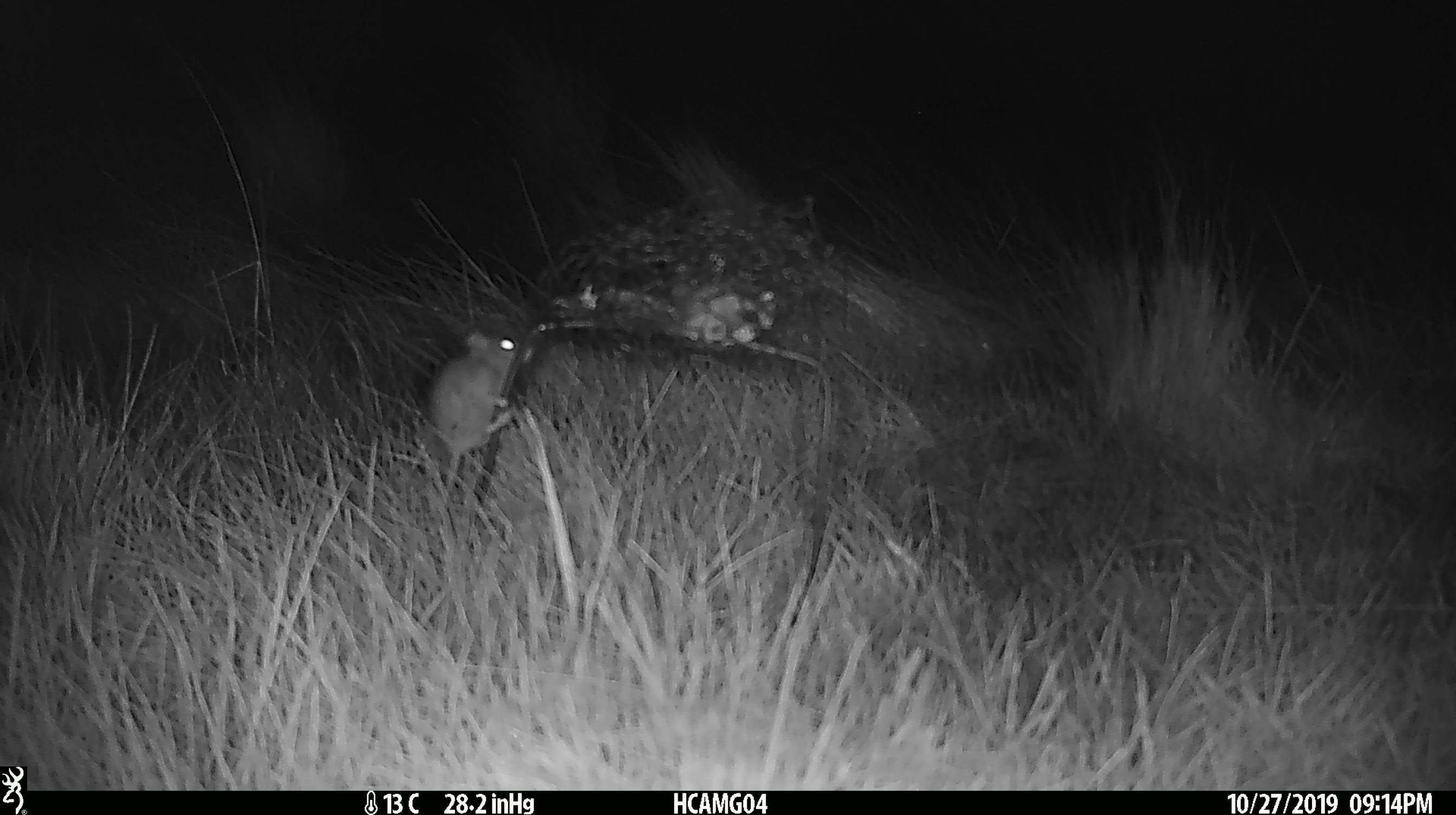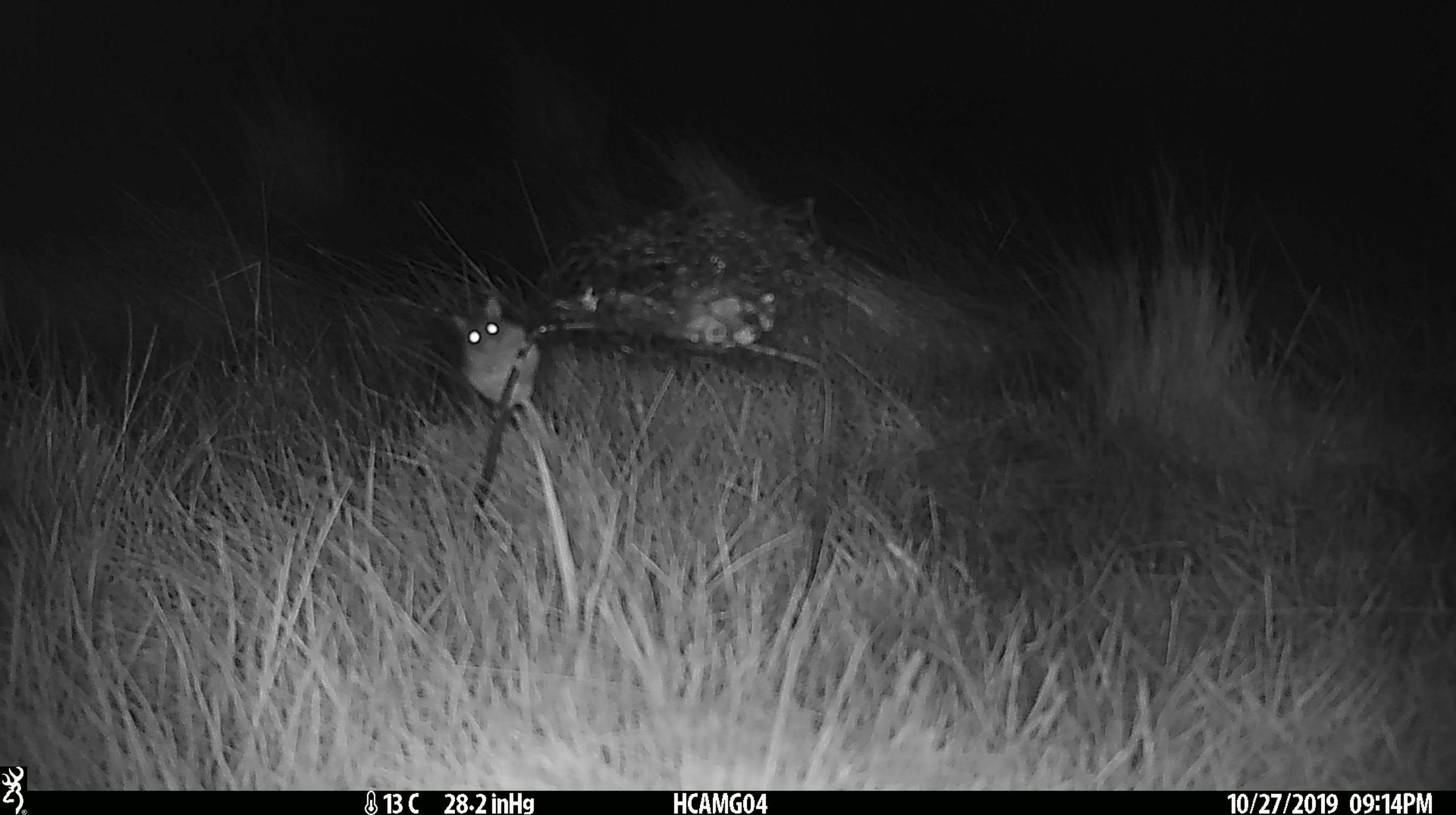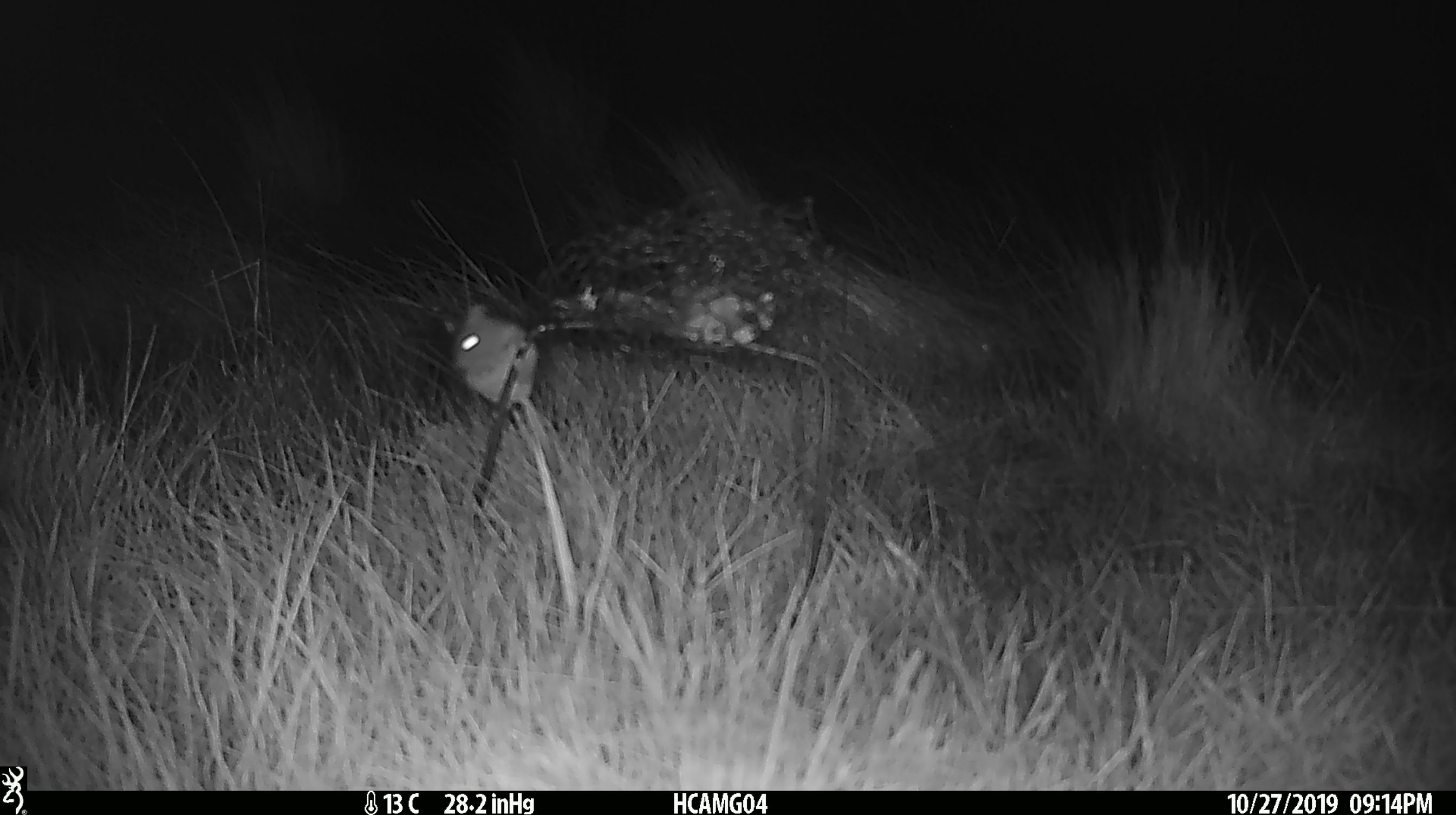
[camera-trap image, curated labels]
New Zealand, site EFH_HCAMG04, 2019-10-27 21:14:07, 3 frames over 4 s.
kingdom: Animalia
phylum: Chordata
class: Mammalia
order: Rodentia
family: Muridae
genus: Mus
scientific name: Mus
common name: mouse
Mouse (Mus).